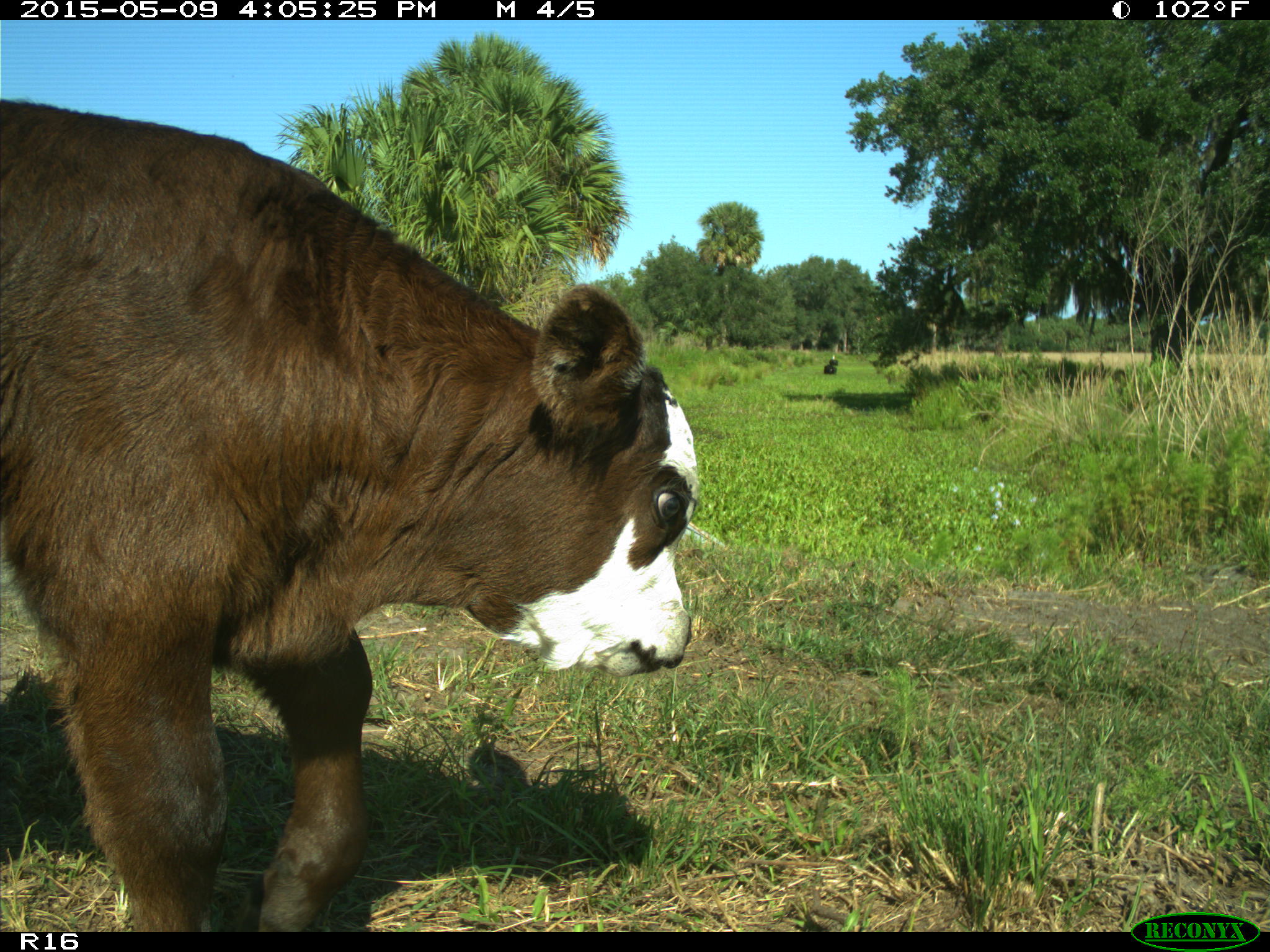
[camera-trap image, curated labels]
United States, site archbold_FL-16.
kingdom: Animalia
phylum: Chordata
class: Mammalia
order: Artiodactyla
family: Bovidae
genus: Bos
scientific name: Bos taurus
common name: domestic cow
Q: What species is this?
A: Bos taurus (domestic cow).